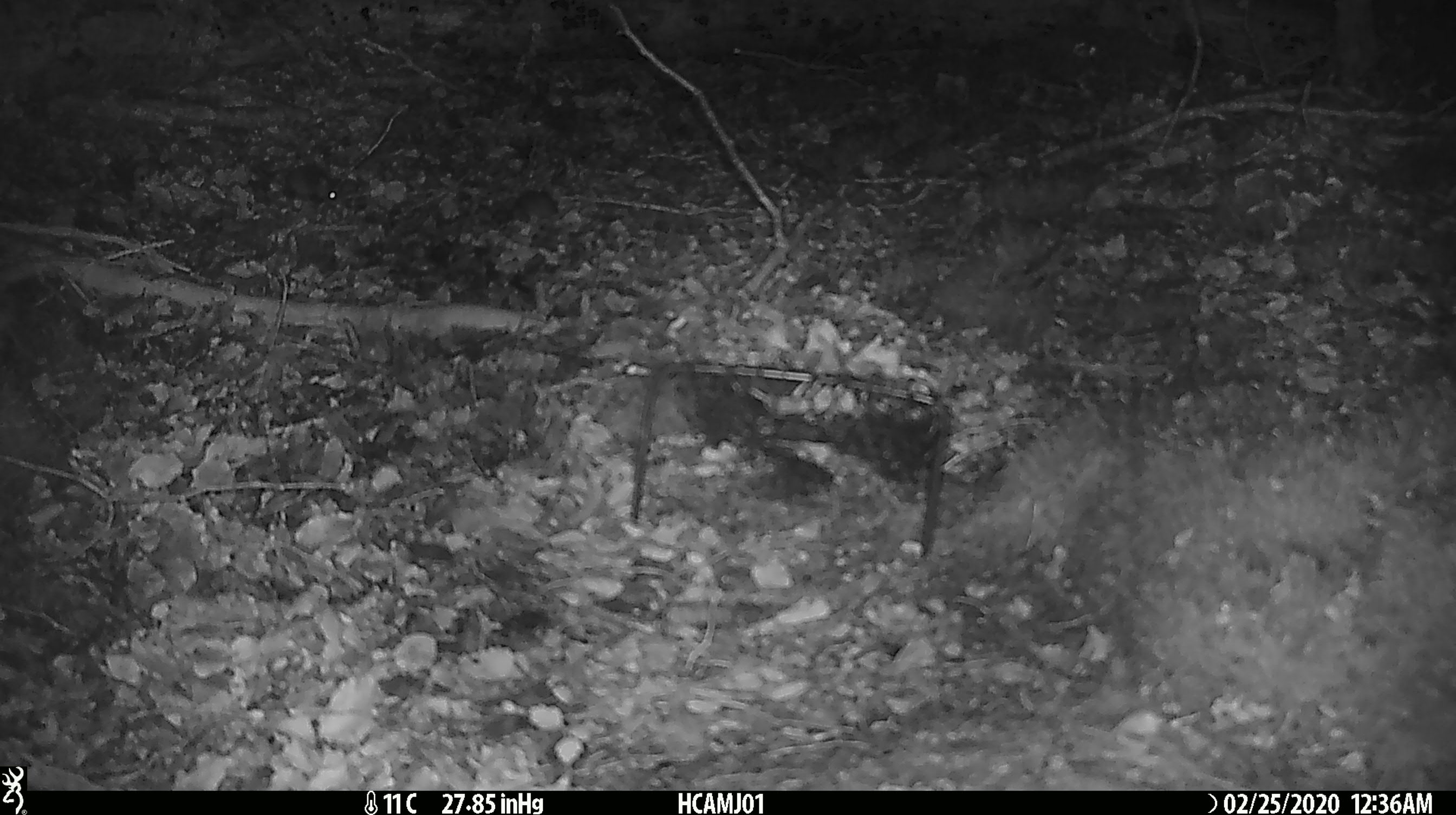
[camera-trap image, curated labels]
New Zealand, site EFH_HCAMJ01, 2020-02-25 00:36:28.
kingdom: Animalia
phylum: Chordata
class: Mammalia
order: Rodentia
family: Muridae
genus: Mus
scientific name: Mus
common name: mouse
Mouse (Mus).